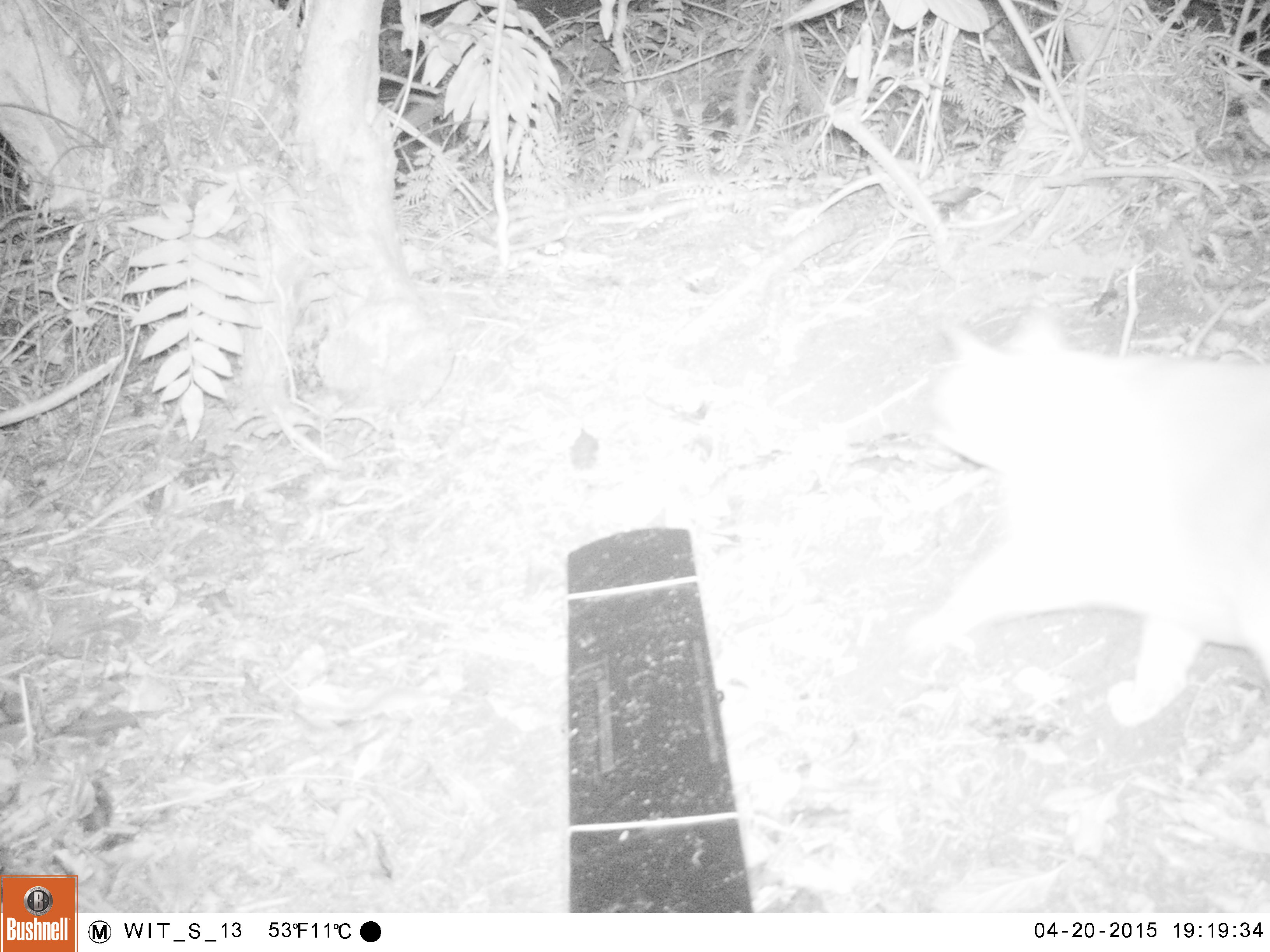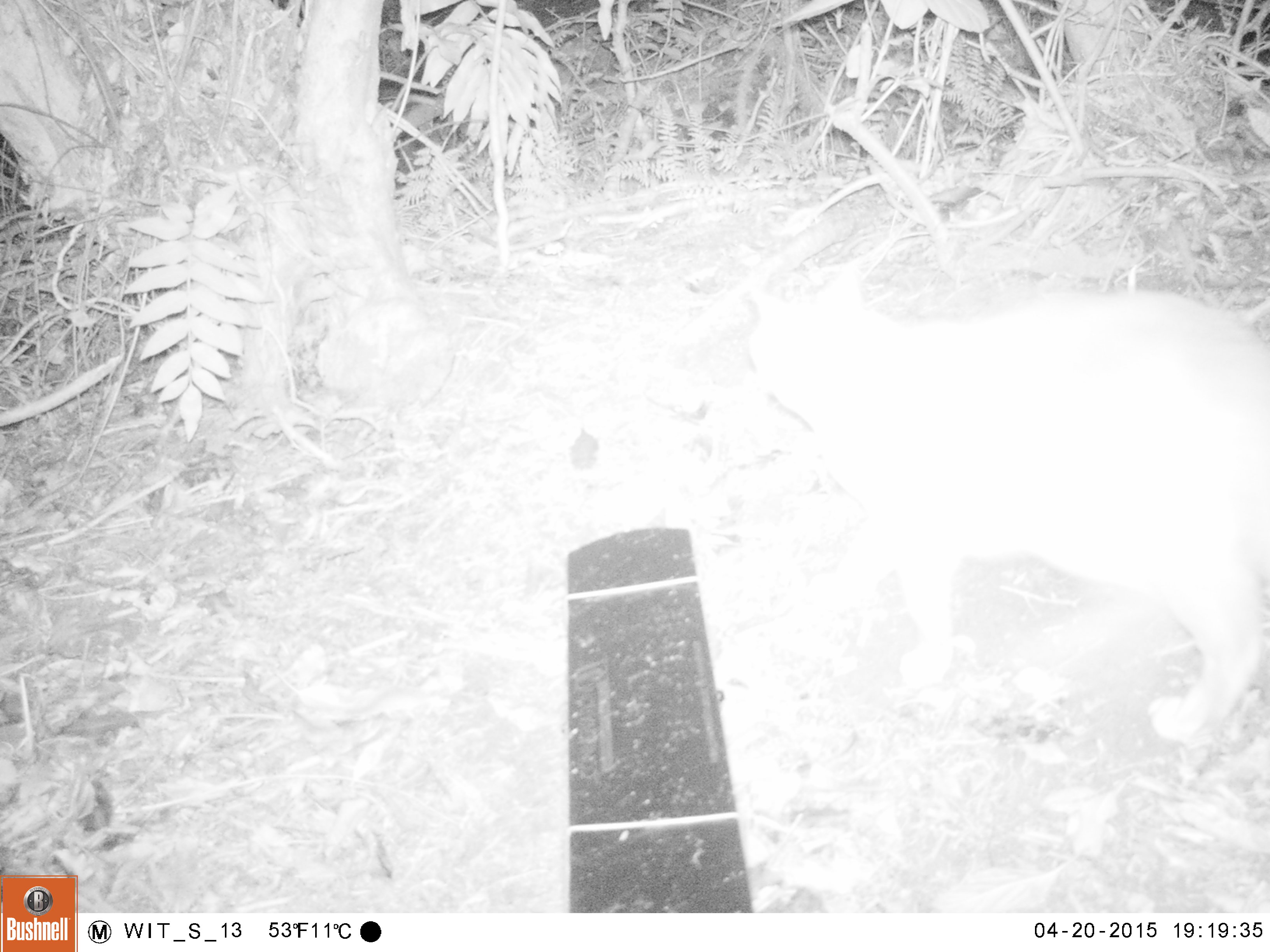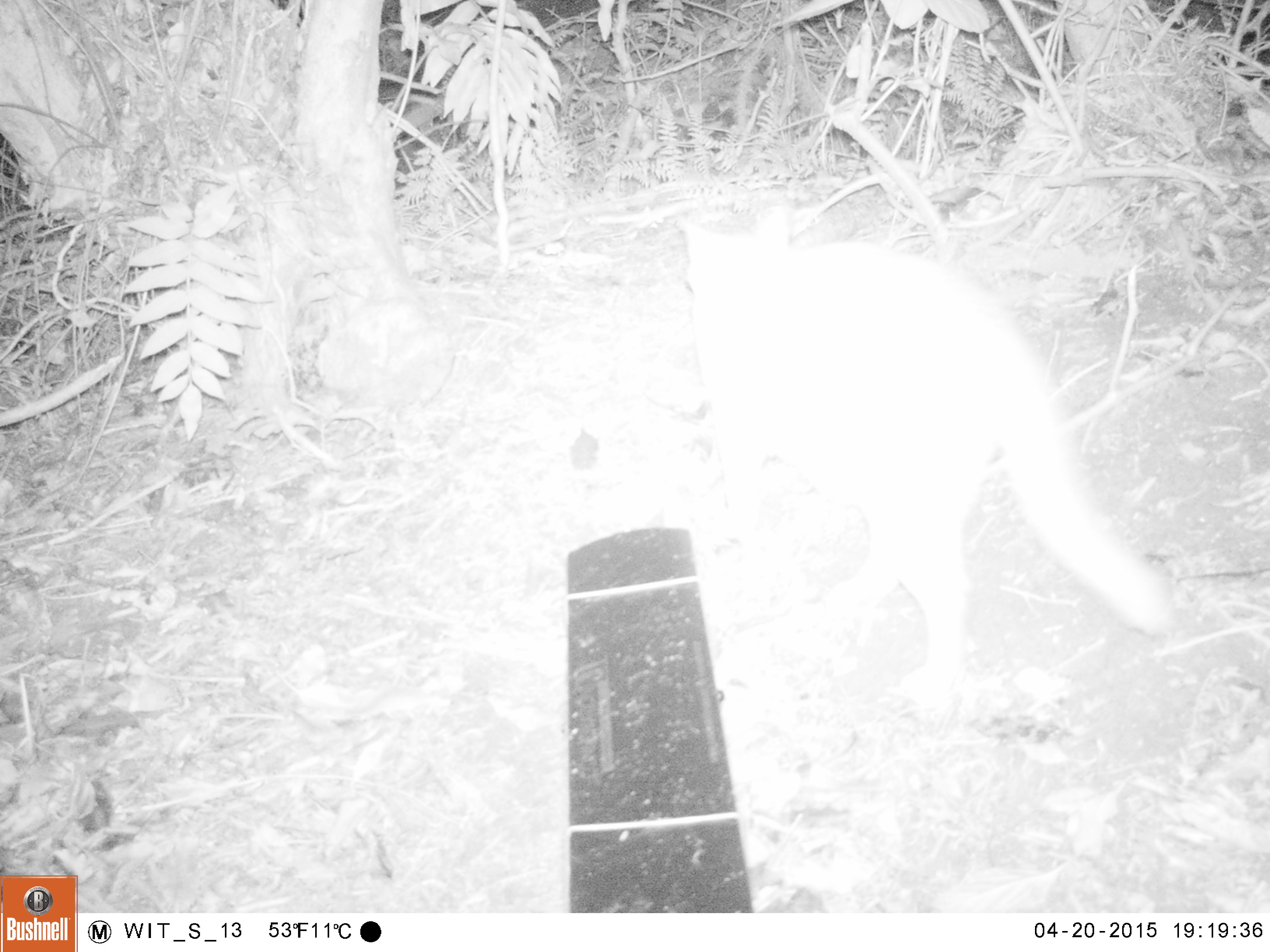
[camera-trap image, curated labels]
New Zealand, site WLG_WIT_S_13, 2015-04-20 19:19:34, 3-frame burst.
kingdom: Animalia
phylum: Chordata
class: Mammalia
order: Carnivora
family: Felidae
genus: Felis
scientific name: Felis catus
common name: domestic cat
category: cat